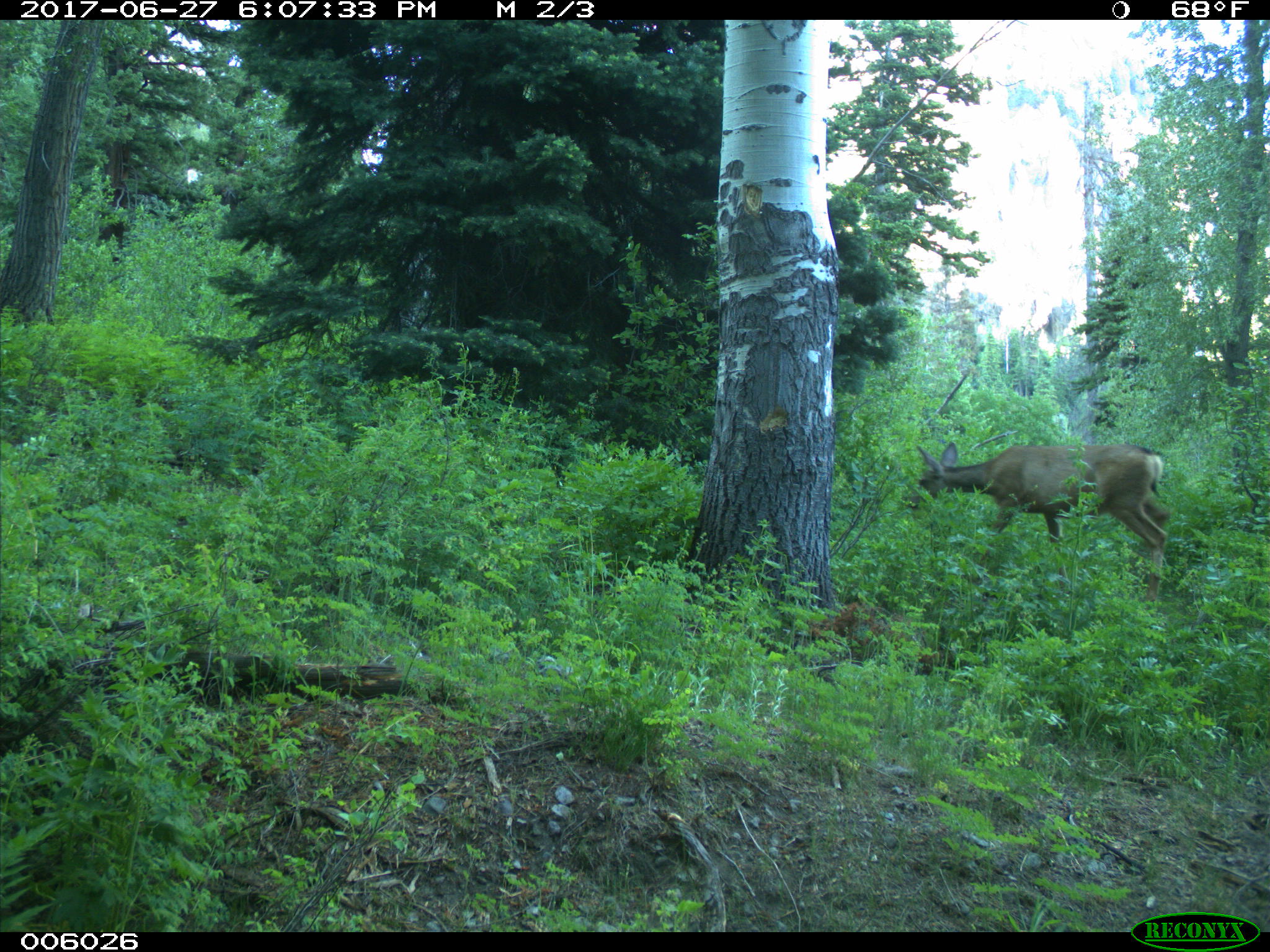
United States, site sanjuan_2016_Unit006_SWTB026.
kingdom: Animalia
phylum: Chordata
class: Mammalia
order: Artiodactyla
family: Cervidae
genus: Odocoileus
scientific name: Odocoileus hemionus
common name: mule deer